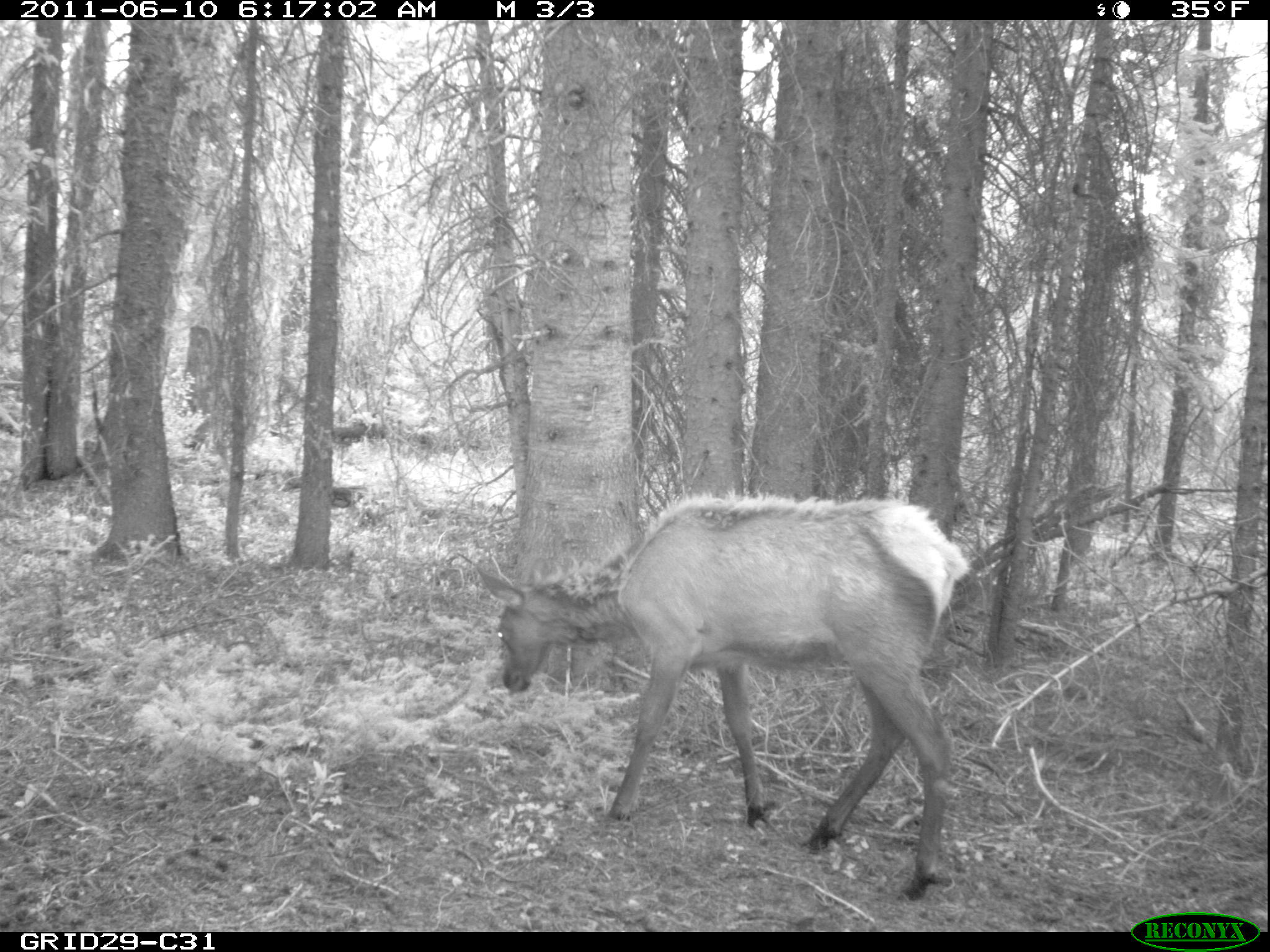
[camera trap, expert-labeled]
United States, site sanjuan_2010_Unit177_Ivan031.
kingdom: Animalia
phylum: Chordata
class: Mammalia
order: Artiodactyla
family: Cervidae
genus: Cervus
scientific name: Cervus elaphus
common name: red deer